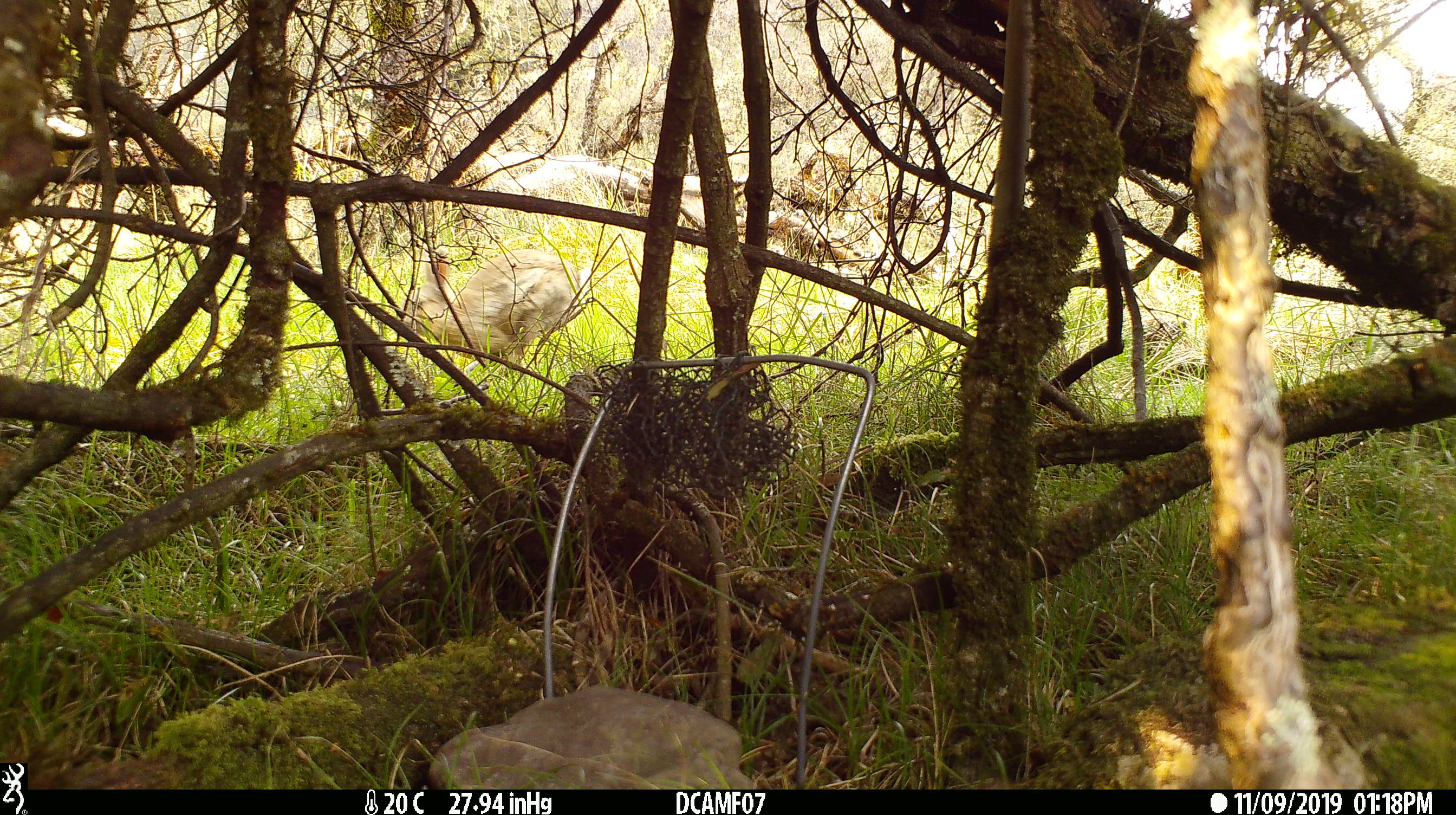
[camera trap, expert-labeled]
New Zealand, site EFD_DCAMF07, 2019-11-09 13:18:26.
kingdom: Animalia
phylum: Chordata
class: Mammalia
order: Lagomorpha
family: Leporidae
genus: Oryctolagus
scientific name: Oryctolagus cuniculus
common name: european rabbit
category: rabbit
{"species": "rabbit (european rabbit) (Oryctolagus cuniculus)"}